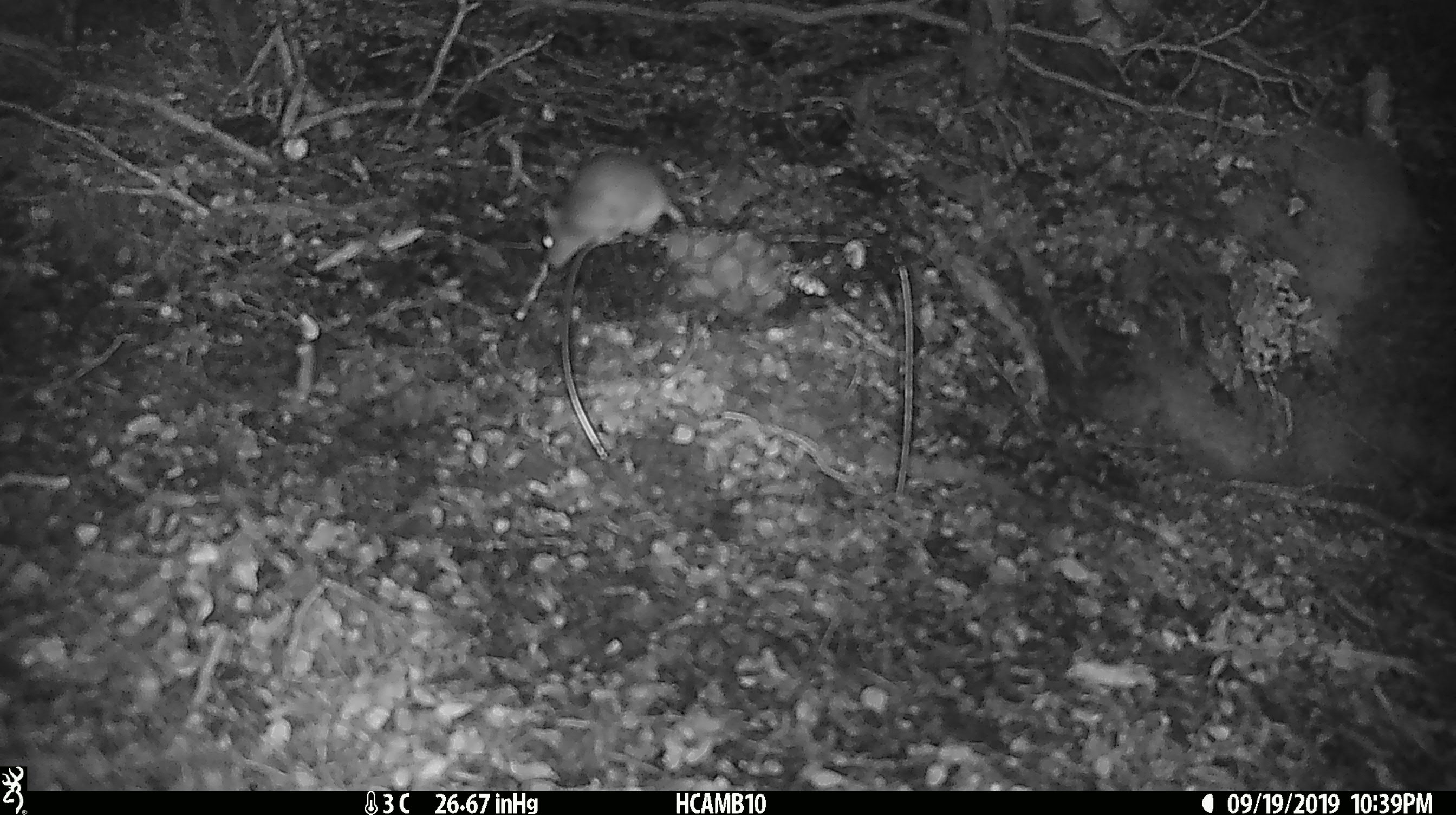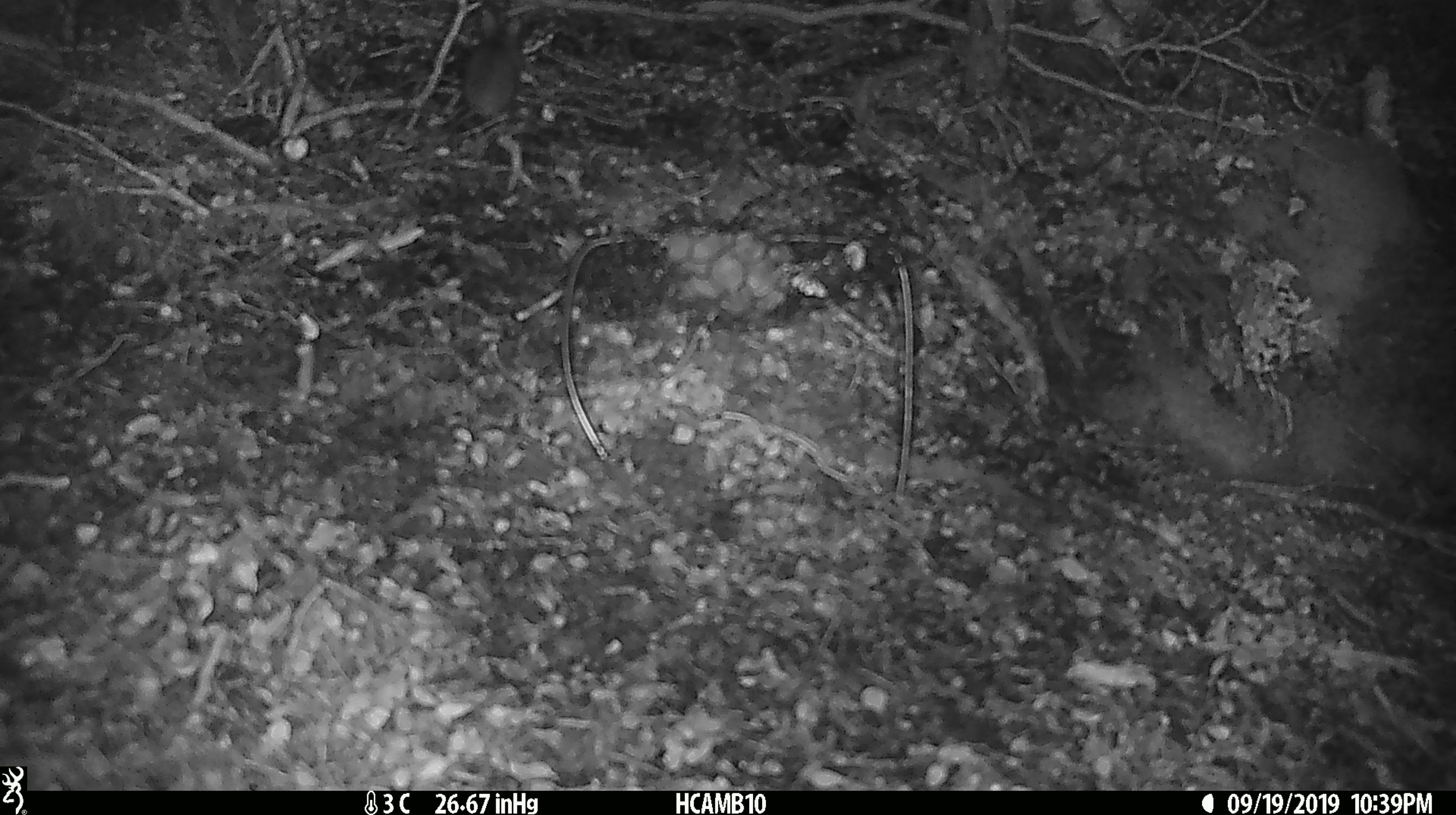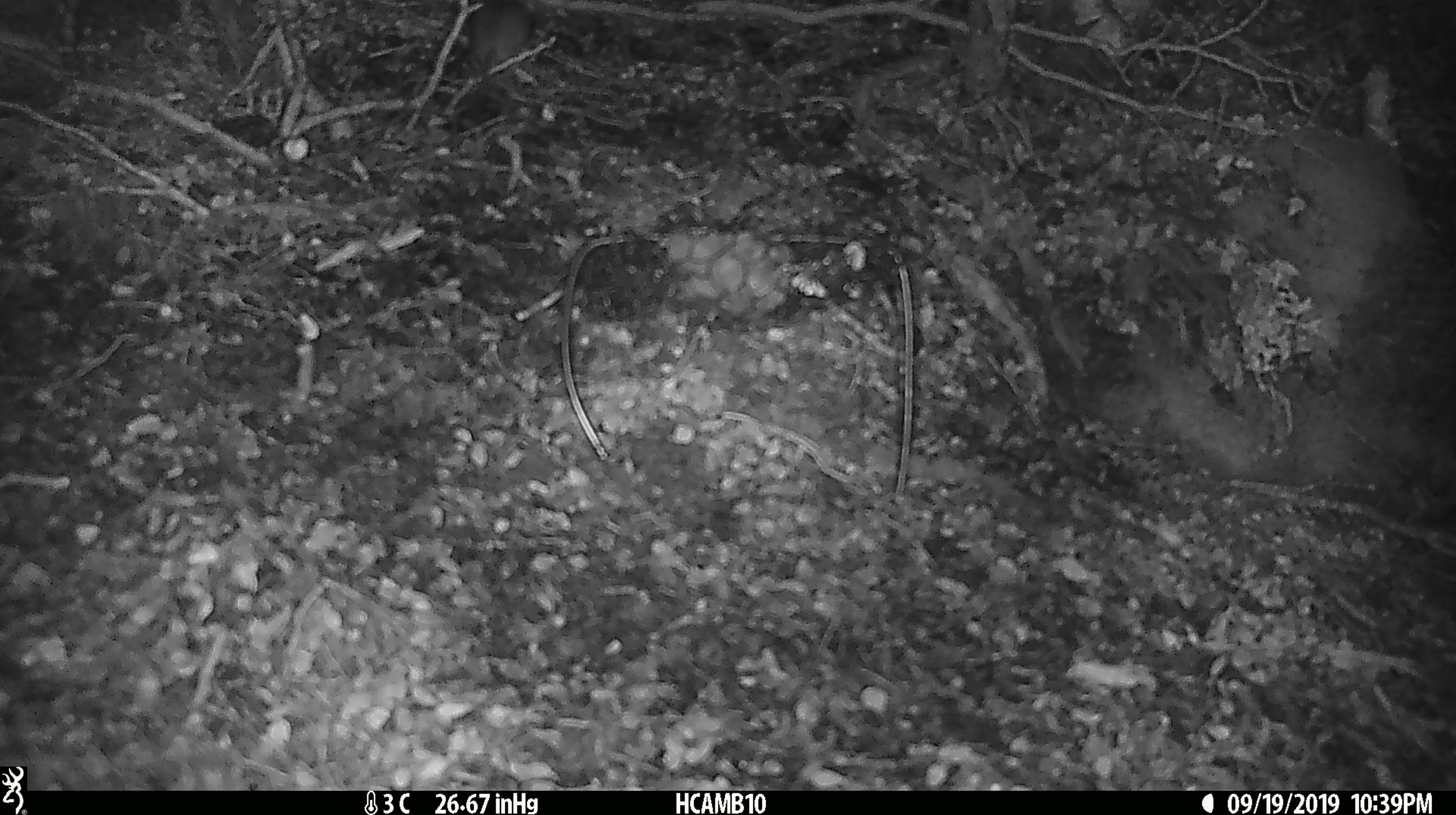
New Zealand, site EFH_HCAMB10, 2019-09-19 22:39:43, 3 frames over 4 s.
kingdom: Animalia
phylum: Chordata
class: Mammalia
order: Rodentia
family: Muridae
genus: Mus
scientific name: Mus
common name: mouse